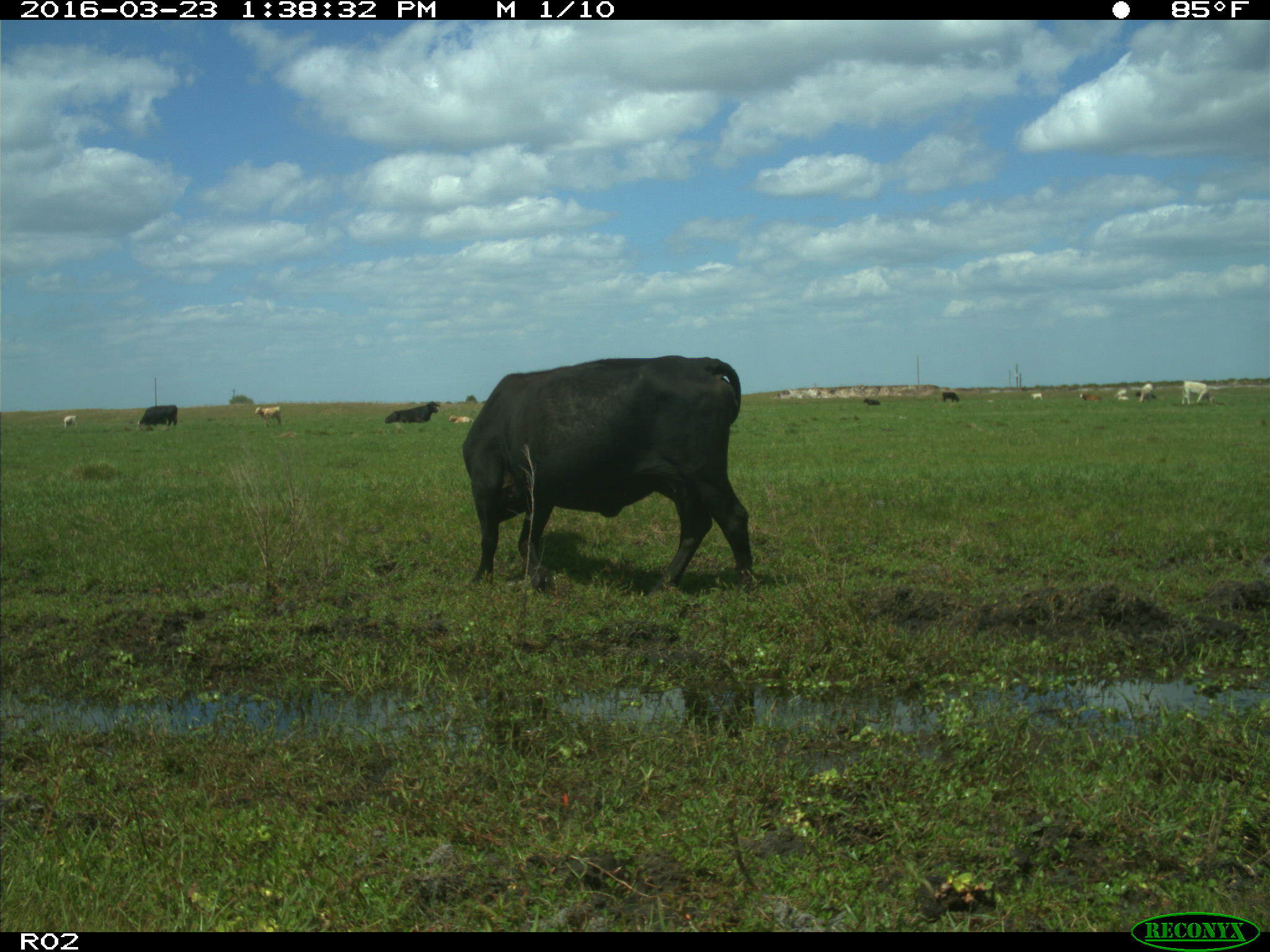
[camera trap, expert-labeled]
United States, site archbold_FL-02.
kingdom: Animalia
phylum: Chordata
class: Mammalia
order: Artiodactyla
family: Bovidae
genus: Bos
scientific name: Bos taurus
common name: domestic cow